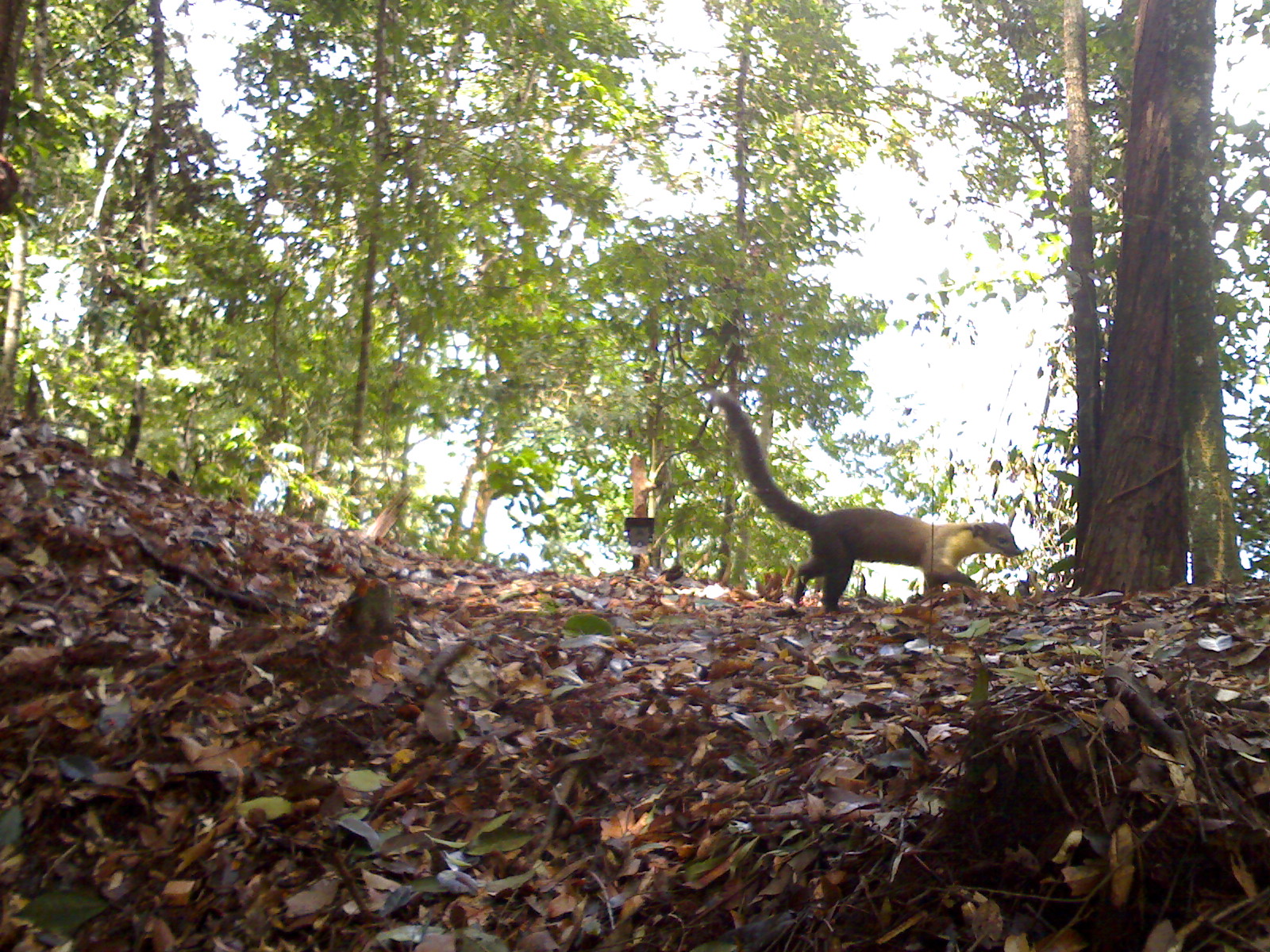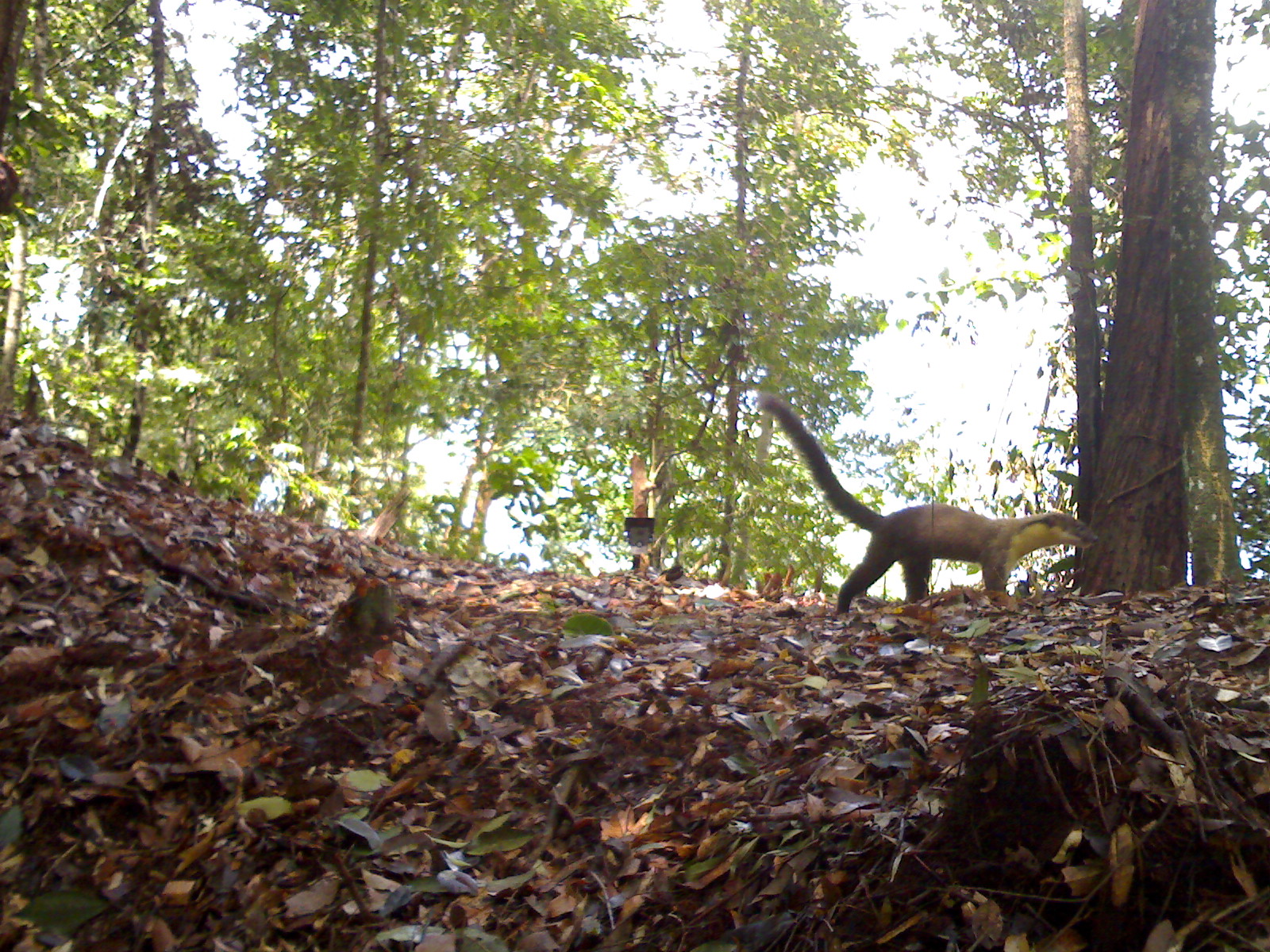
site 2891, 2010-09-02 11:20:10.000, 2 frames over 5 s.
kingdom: Animalia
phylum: Chordata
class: Mammalia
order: Carnivora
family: Mustelidae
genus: Martes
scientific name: Martes flavigula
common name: yellow-throated marten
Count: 1.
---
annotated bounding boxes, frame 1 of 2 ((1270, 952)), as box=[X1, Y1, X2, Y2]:
martes flavigula: box=[709, 389, 1024, 613]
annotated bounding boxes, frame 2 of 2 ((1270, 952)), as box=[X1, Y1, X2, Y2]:
martes flavigula: box=[754, 392, 1100, 615]